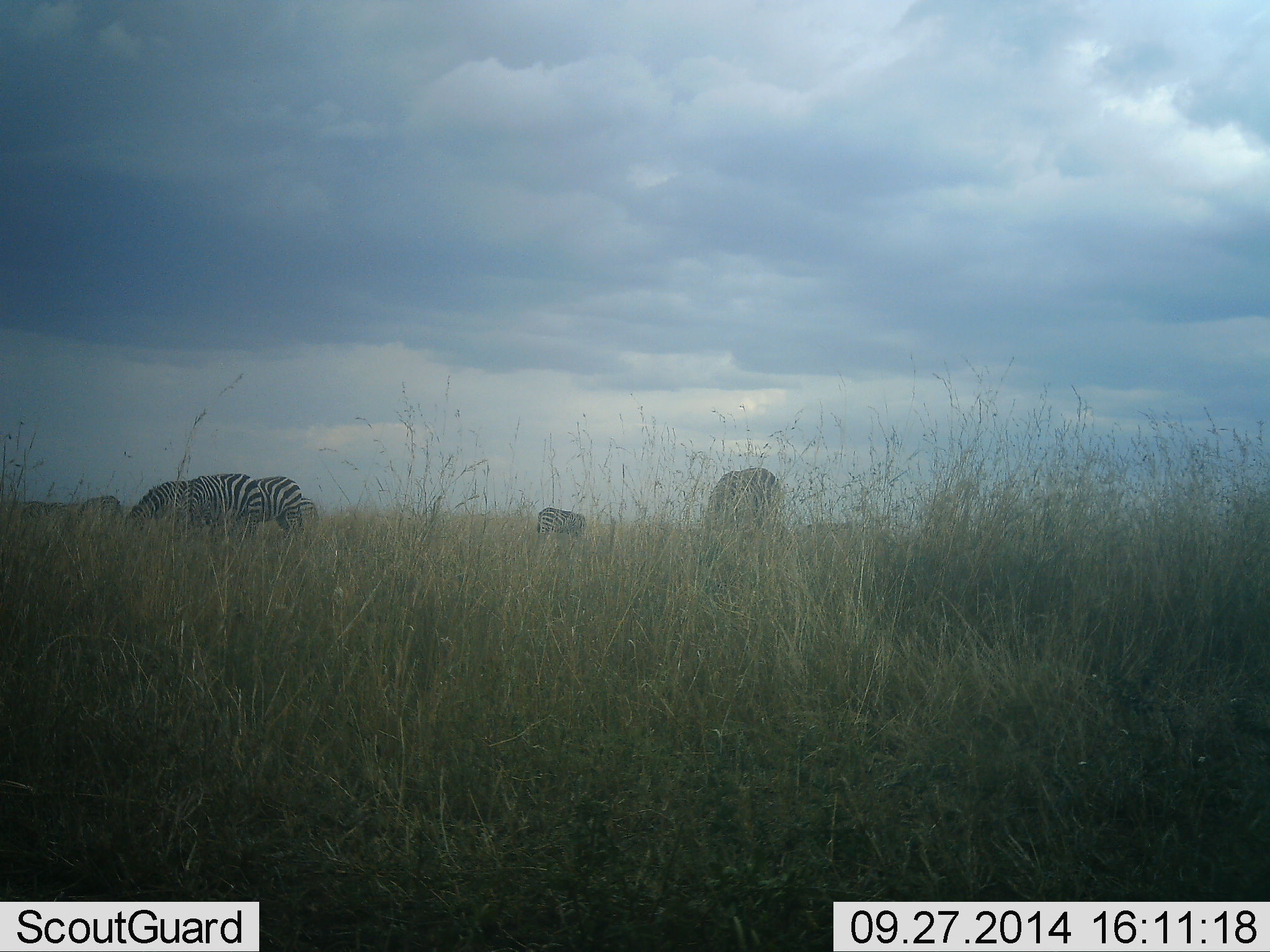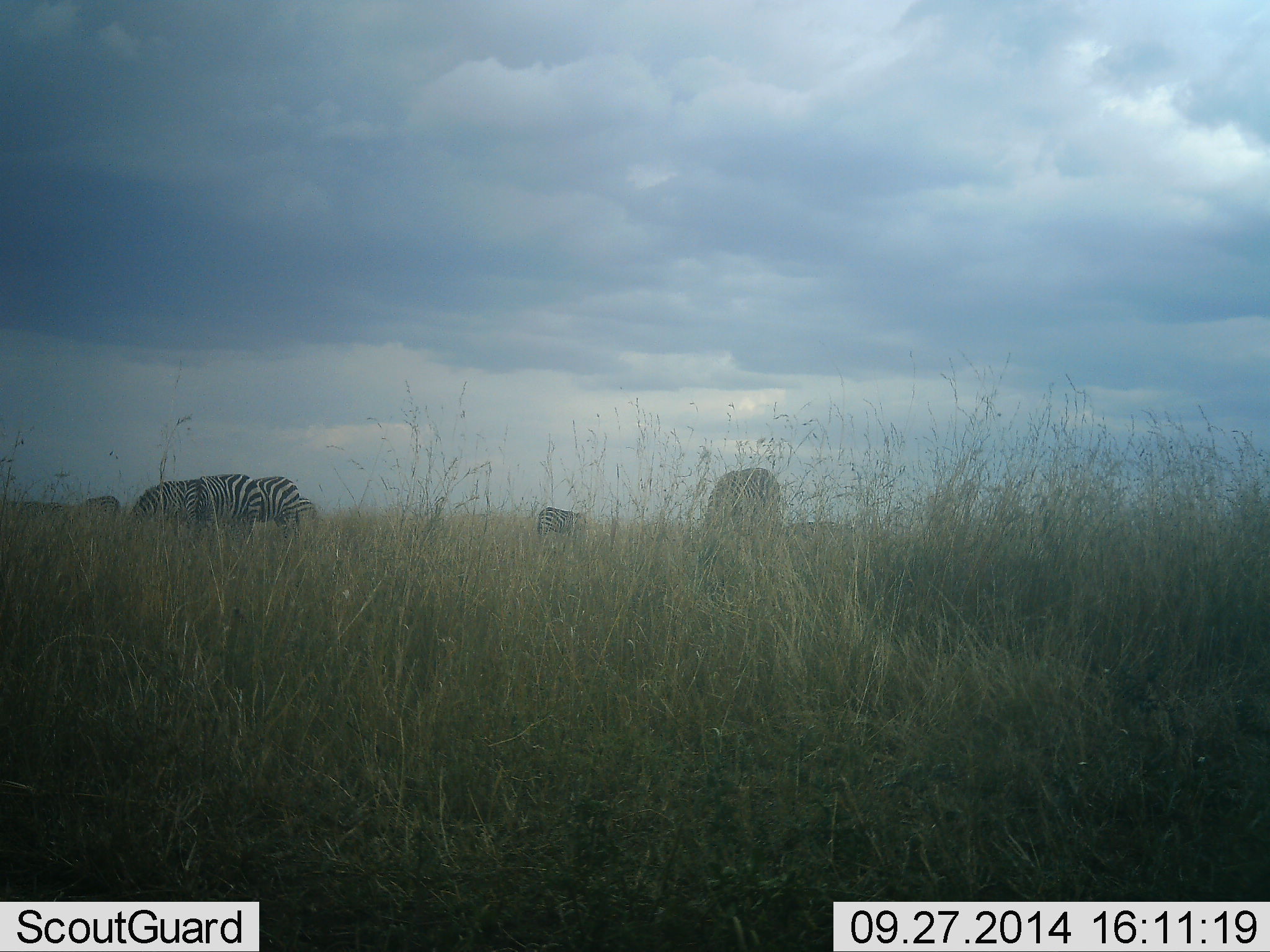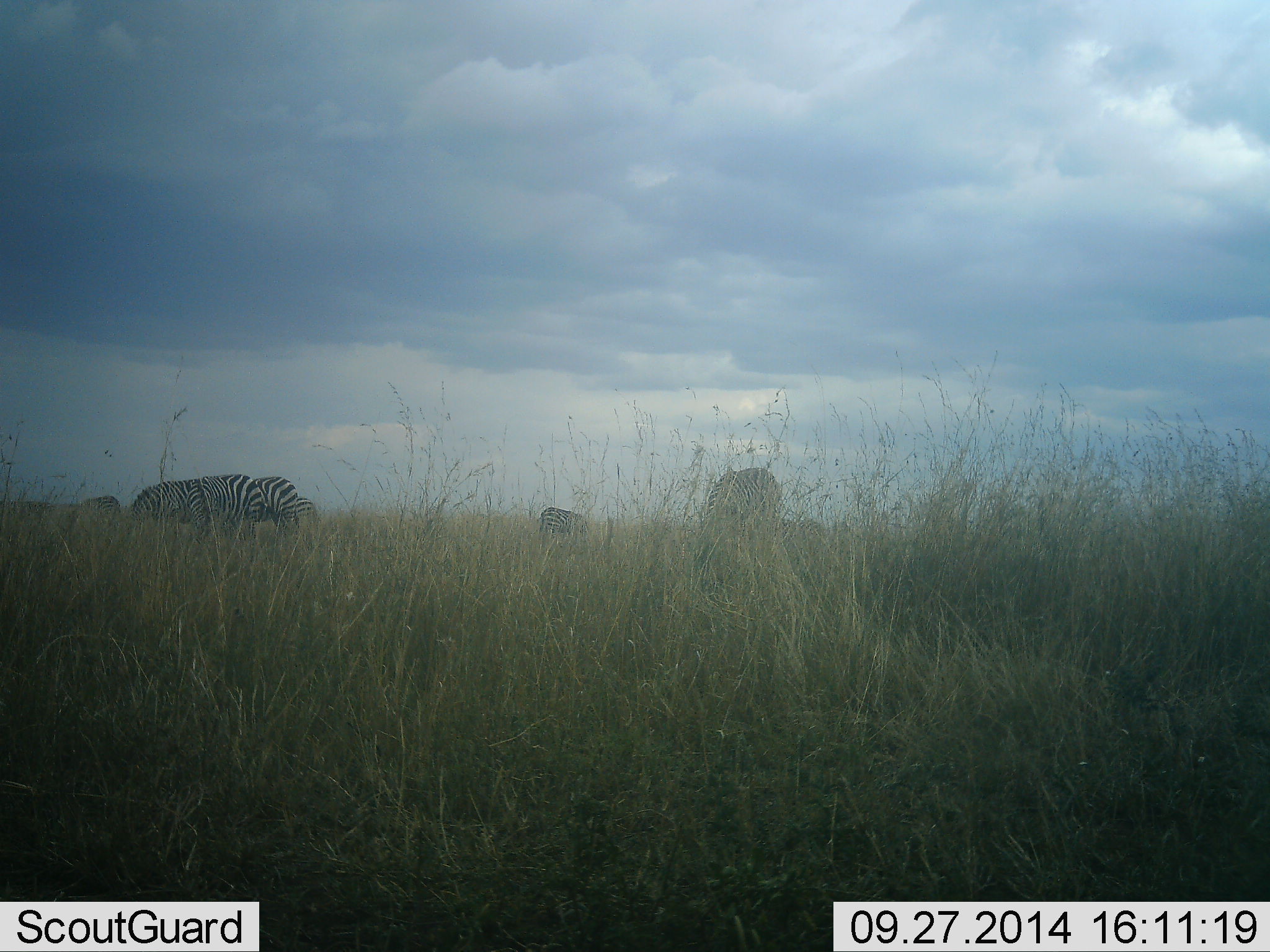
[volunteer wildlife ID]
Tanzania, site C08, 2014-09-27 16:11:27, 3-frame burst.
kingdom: Animalia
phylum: Chordata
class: Mammalia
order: Perissodactyla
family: Equidae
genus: Equus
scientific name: Equus quagga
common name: plains zebra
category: zebra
Zebra (plains zebra) (Equus quagga), count 5. Behavior (volunteer vote fractions): standing 30%, resting 0%, moving 10%, interacting 0%. Young present (vote fraction): 0%. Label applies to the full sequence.